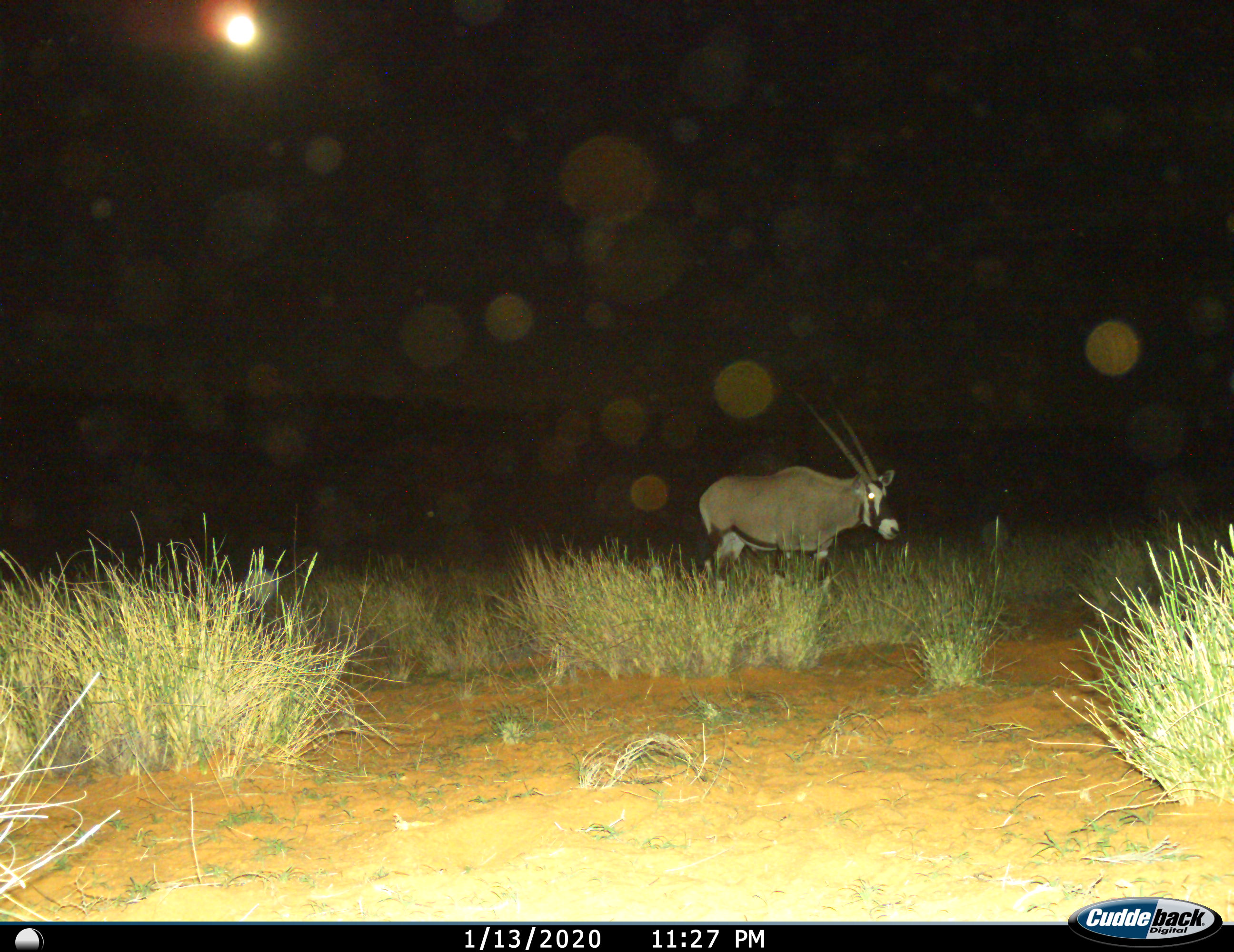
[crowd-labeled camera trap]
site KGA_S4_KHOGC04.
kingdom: Animalia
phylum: Chordata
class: Mammalia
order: Artiodactyla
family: Bovidae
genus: Oryx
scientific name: Oryx gazella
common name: gemsbok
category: oryx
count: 1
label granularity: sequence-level